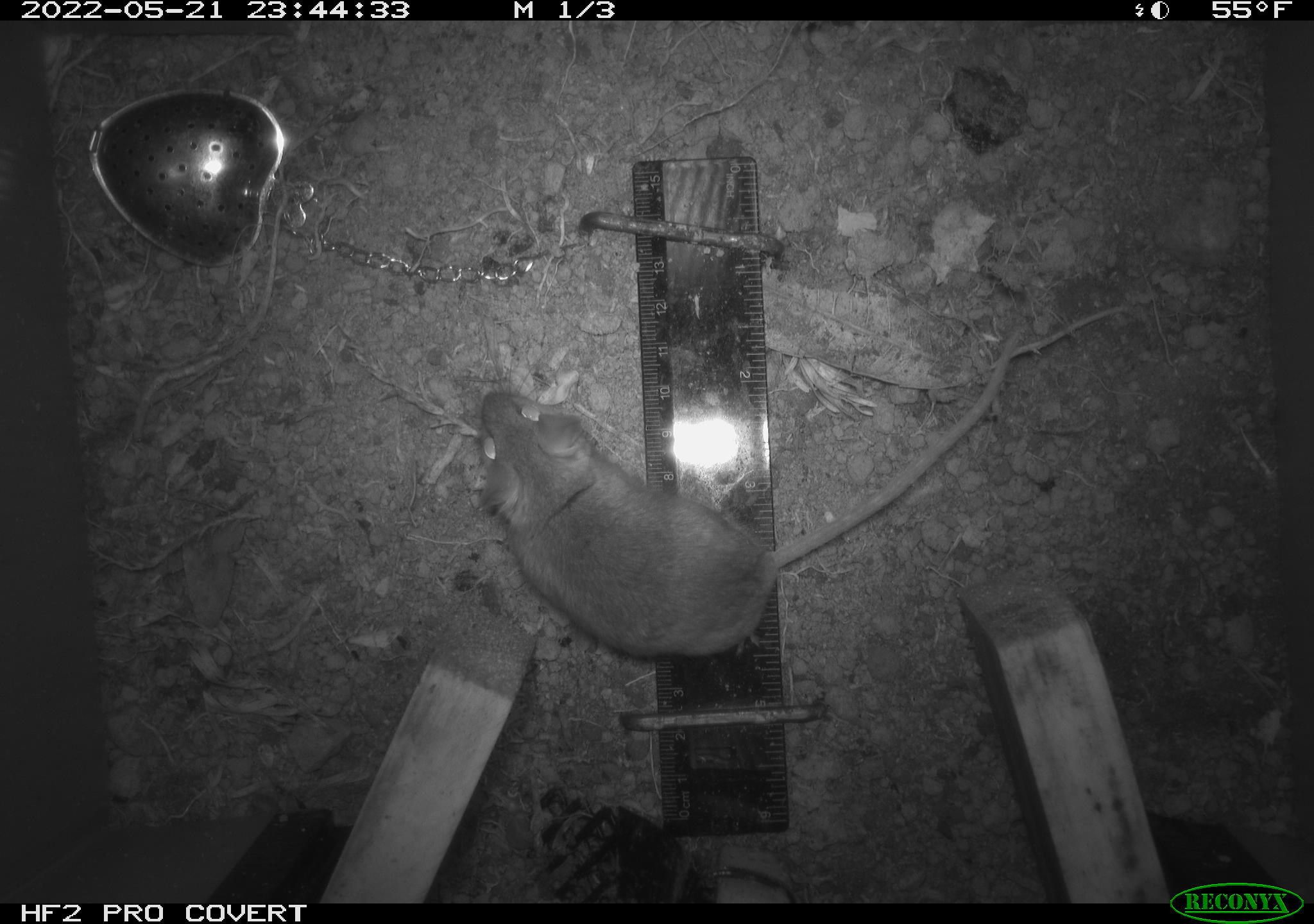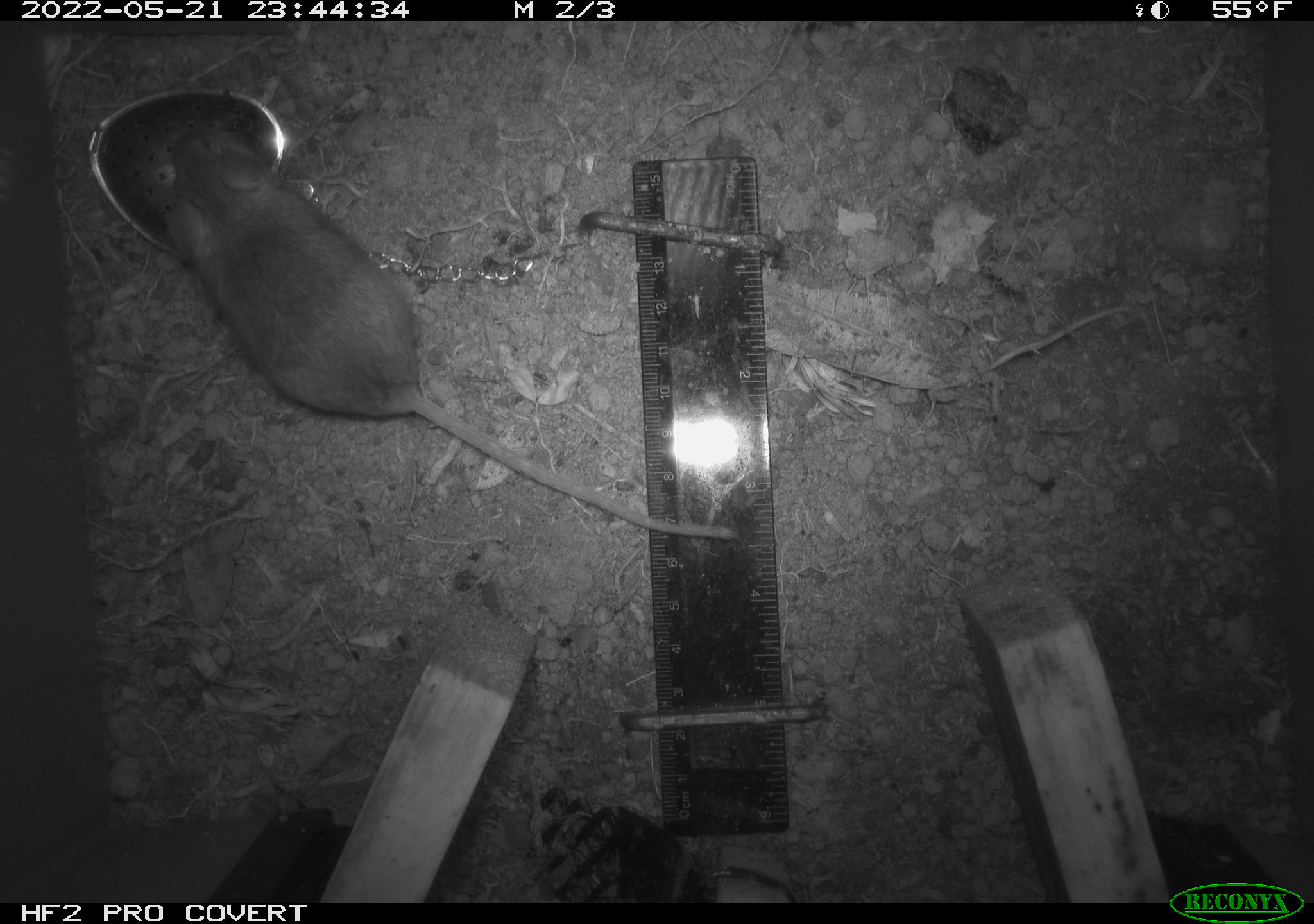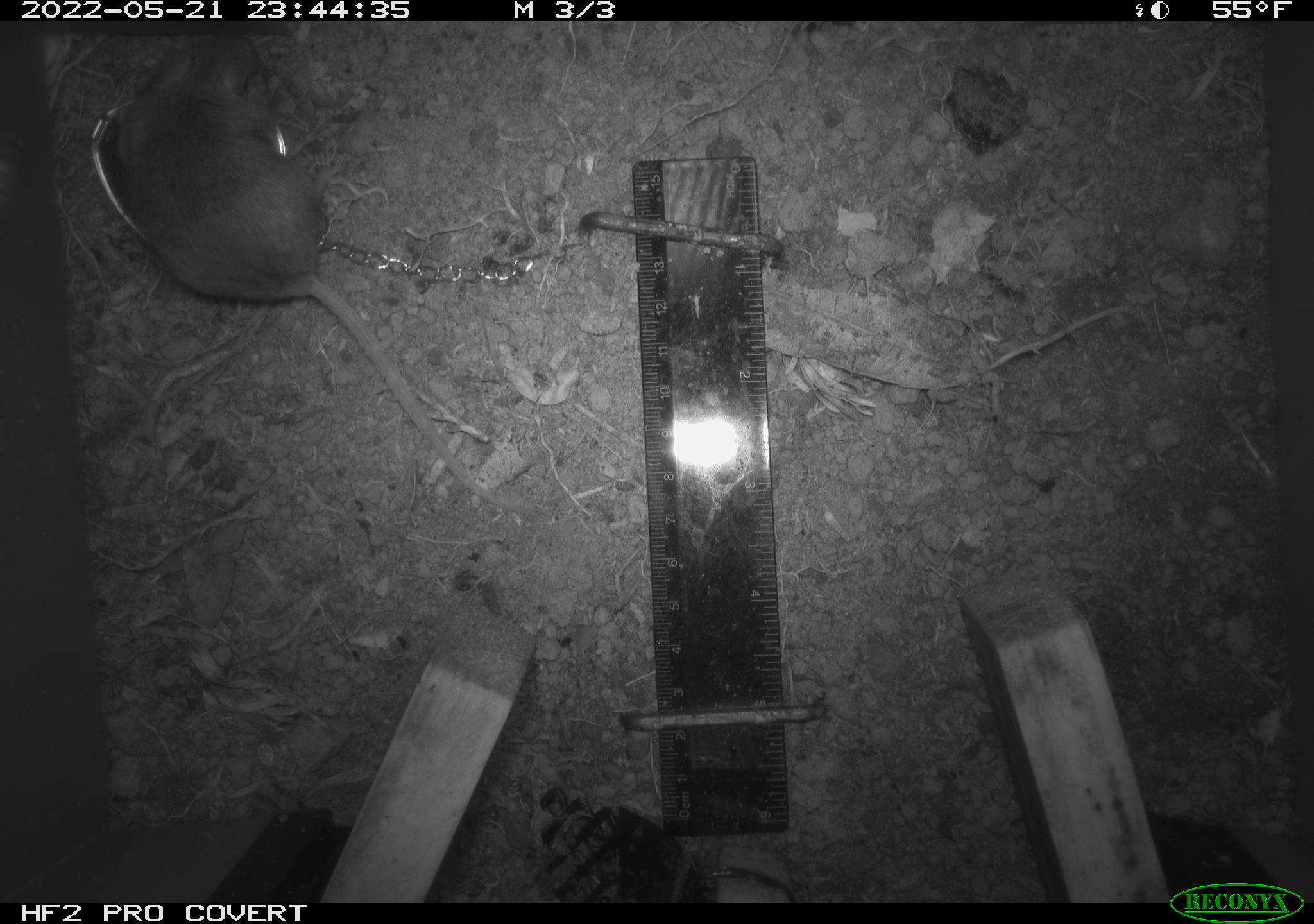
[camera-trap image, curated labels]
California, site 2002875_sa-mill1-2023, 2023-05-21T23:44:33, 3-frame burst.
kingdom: Animalia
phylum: Chordata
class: Mammalia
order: Rodentia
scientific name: Rodentia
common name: mouse species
Mouse species (Rodentia).